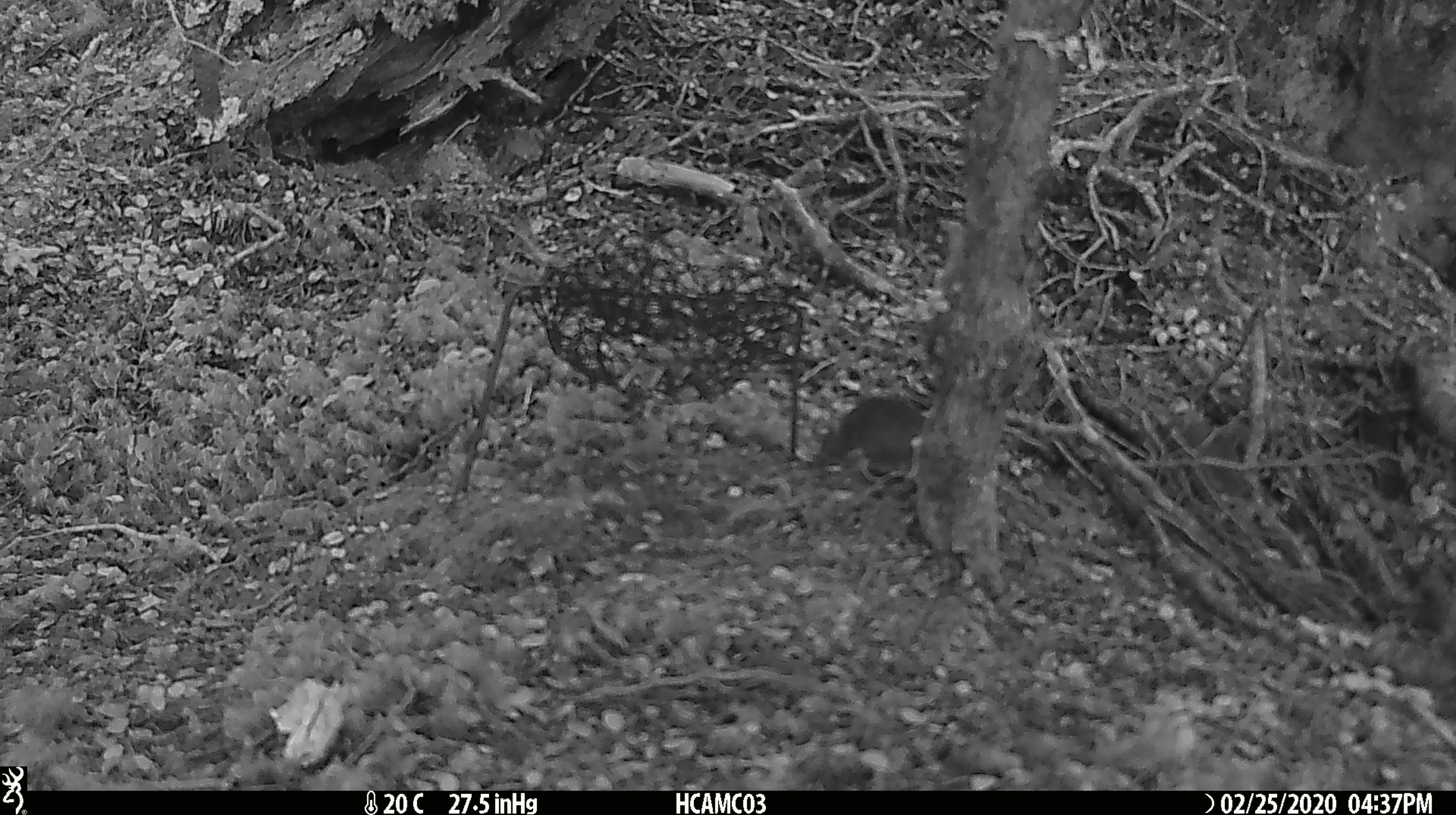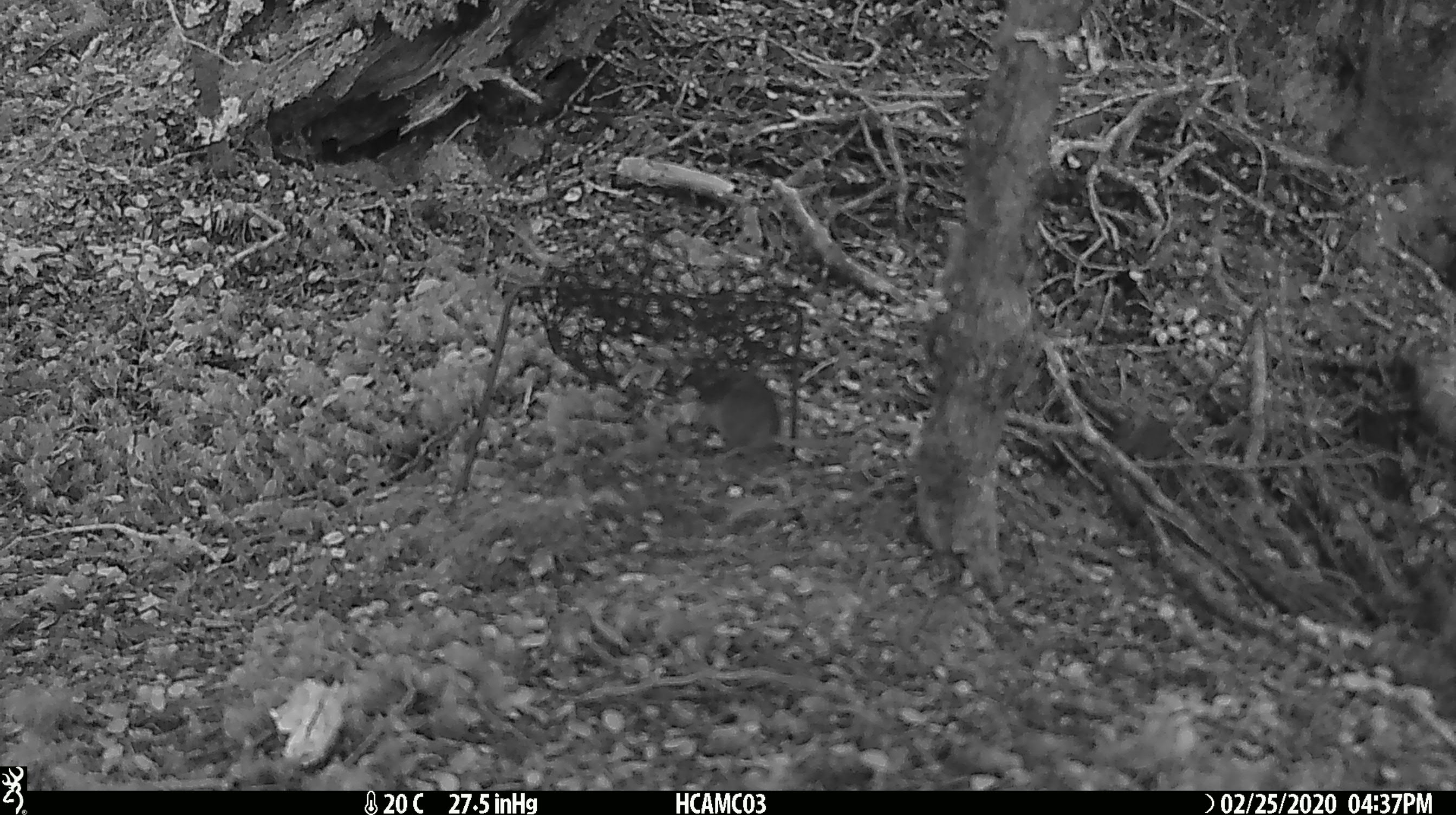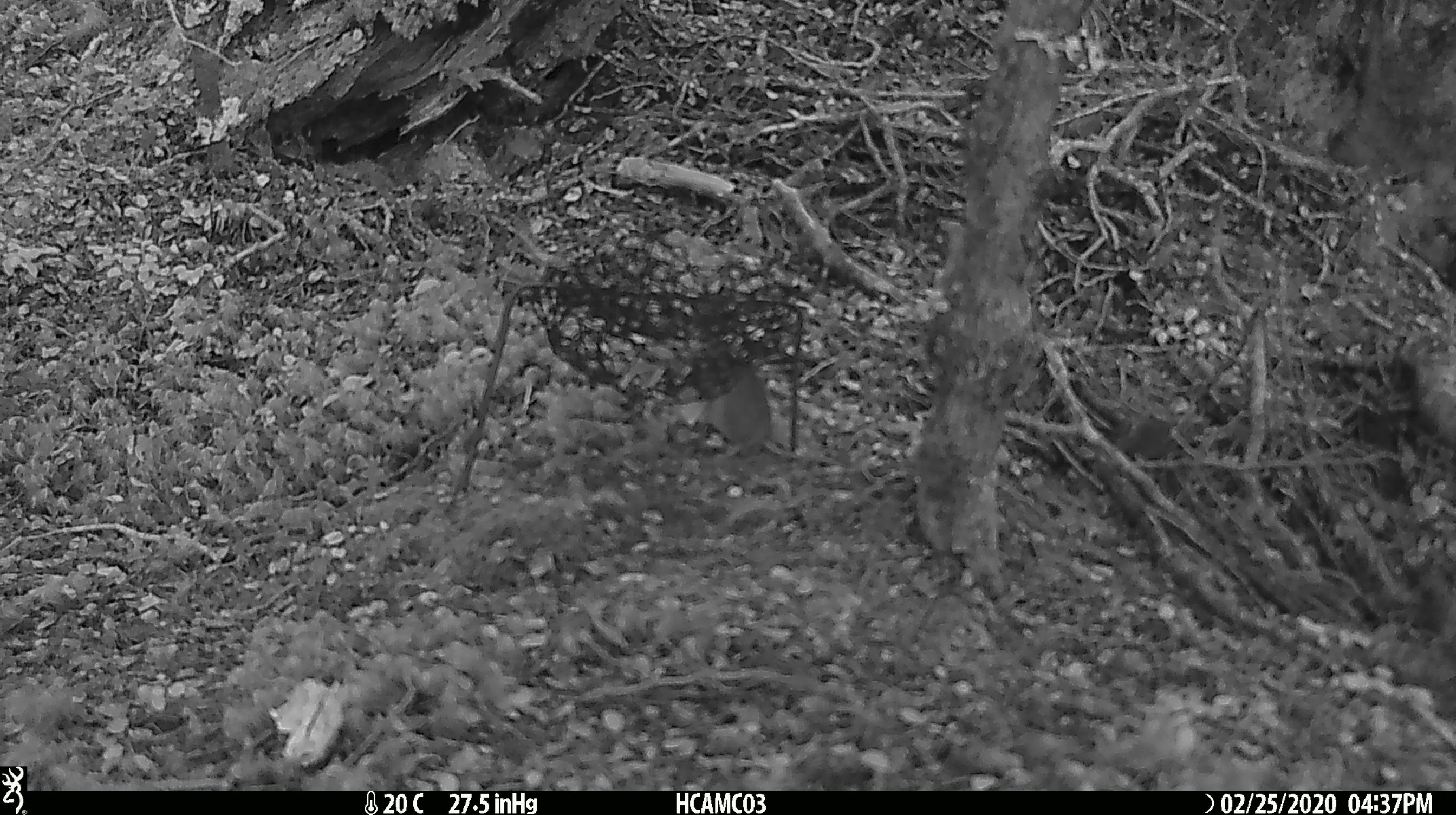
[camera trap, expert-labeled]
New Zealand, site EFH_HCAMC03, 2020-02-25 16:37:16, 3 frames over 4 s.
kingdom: Animalia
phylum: Chordata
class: Mammalia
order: Rodentia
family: Muridae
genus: Mus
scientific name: Mus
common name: mouse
Mouse (Mus).